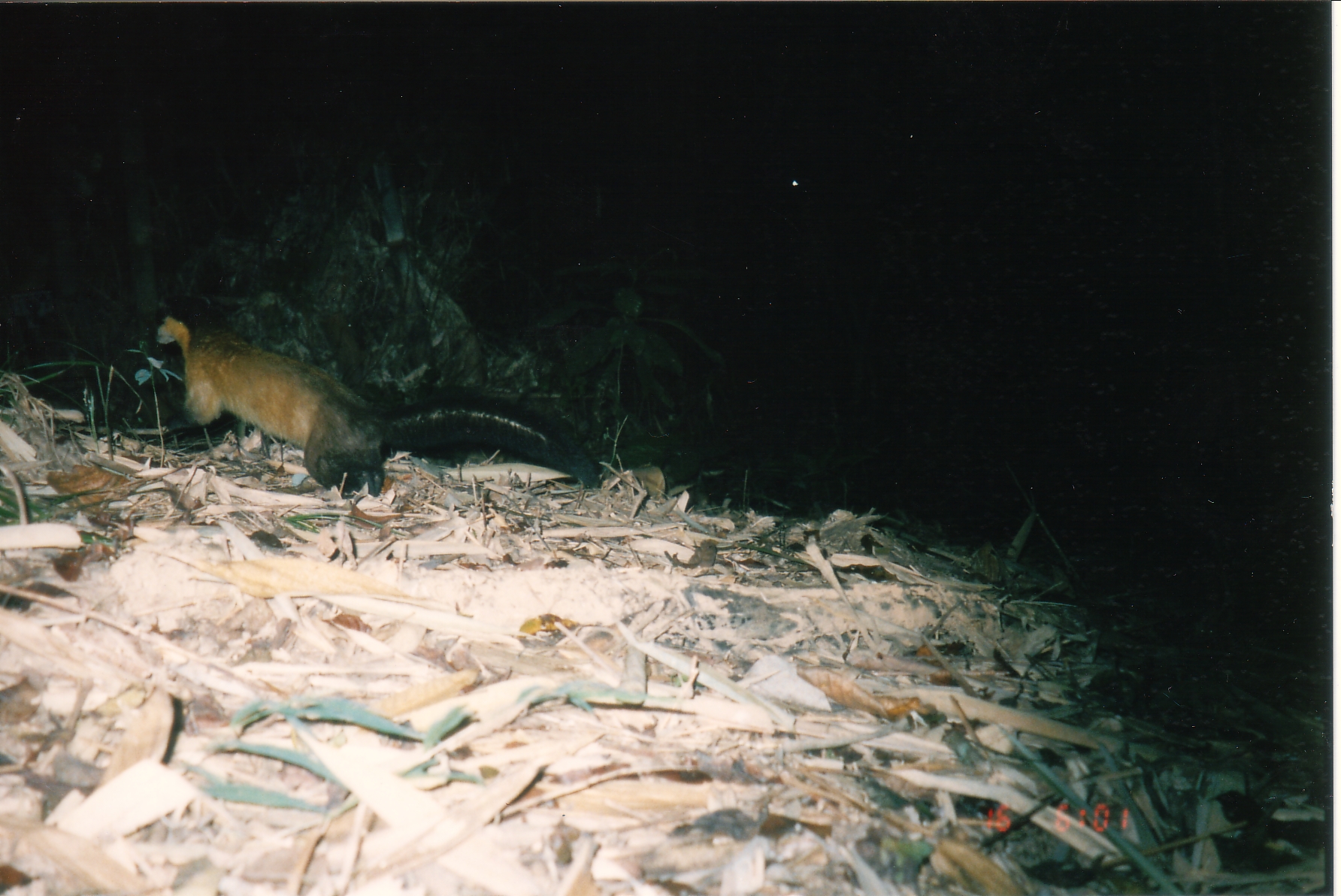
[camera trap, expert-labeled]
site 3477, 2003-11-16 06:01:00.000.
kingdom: Animalia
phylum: Chordata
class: Mammalia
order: Carnivora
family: Mustelidae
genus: Martes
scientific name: Martes flavigula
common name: yellow-throated marten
Martes flavigula (yellow-throated marten), count 1.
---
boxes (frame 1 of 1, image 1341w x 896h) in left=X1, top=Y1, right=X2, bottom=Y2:
martes flavigula: left=147, top=284, right=603, bottom=502